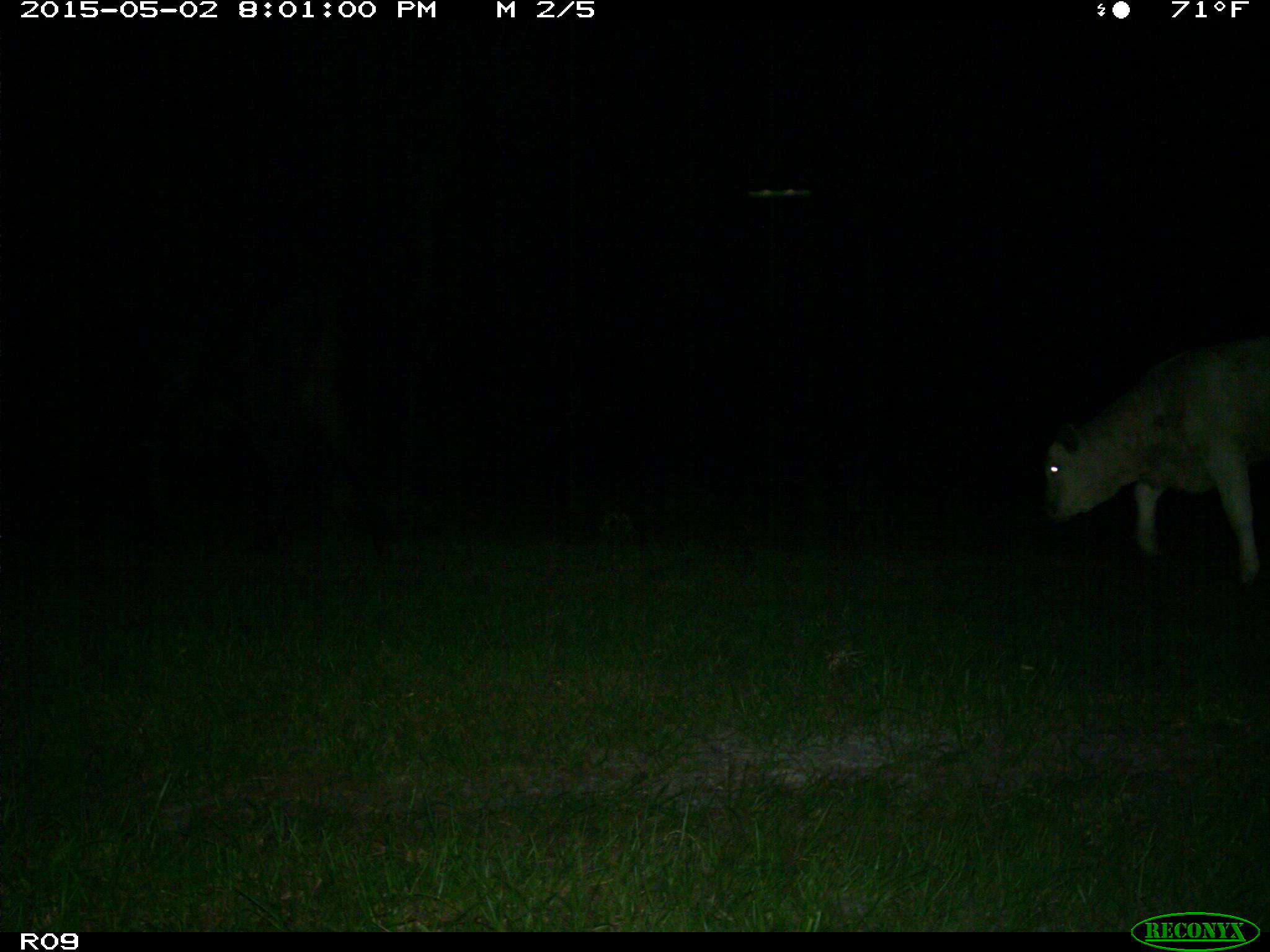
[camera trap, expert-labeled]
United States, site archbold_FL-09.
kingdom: Animalia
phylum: Chordata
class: Mammalia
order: Artiodactyla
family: Bovidae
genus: Bos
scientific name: Bos taurus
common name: domestic cow